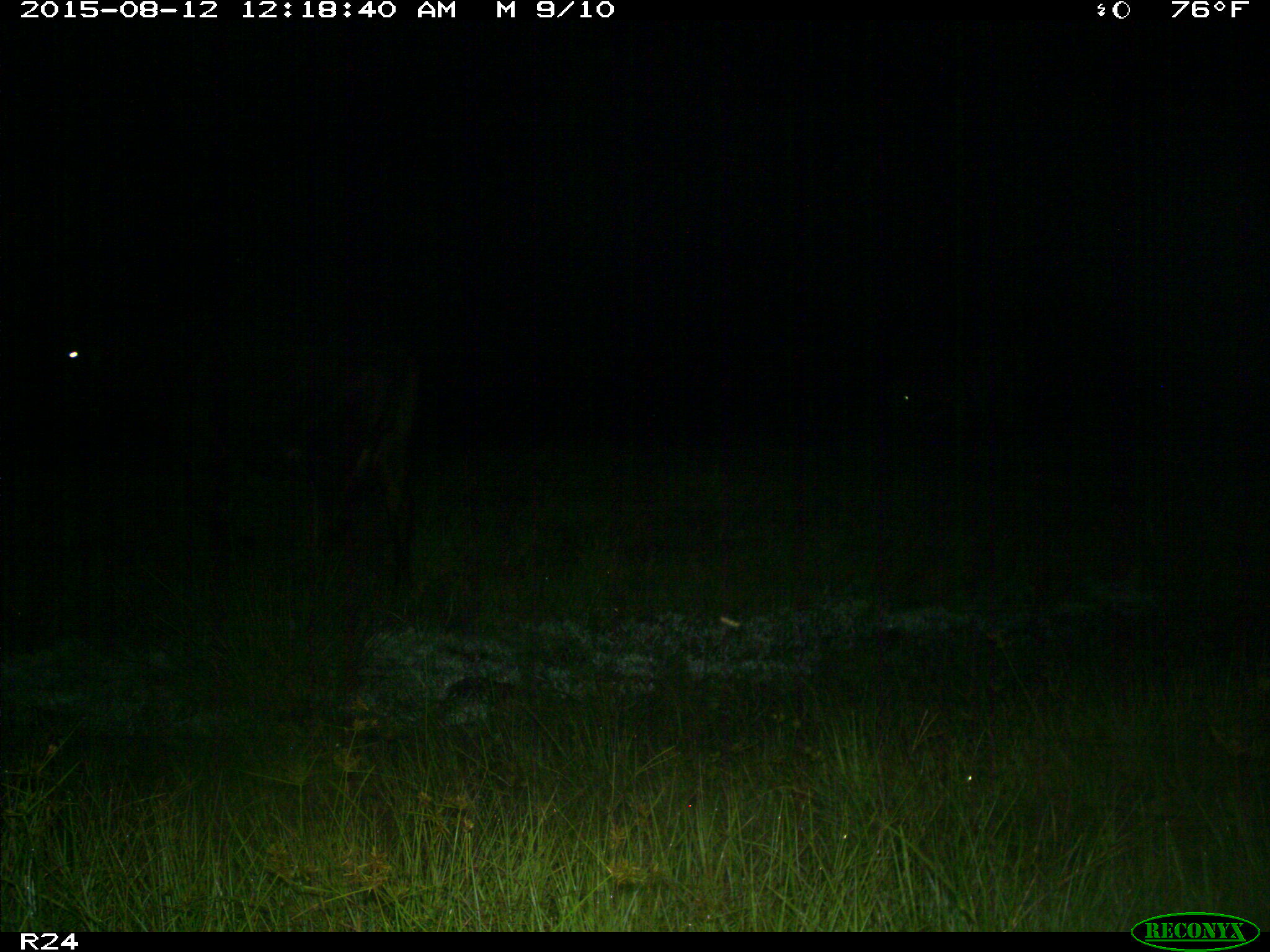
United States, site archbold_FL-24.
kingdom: Animalia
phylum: Chordata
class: Mammalia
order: Artiodactyla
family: Bovidae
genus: Bos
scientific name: Bos taurus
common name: domestic cow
Bos taurus (domestic cow).